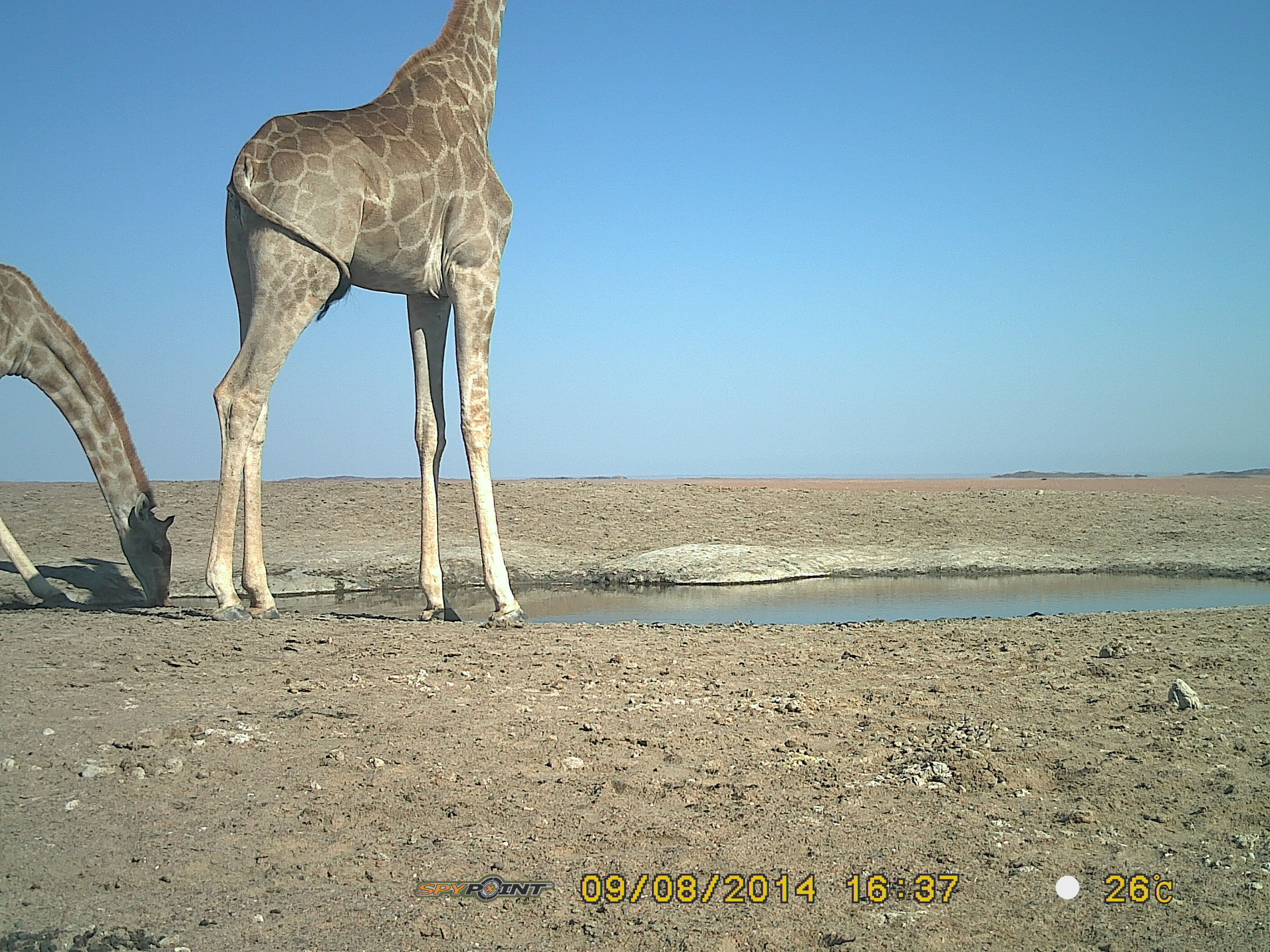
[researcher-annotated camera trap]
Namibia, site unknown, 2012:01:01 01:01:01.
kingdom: Animalia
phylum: Chordata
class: Mammalia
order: Artiodactyla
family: Giraffidae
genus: Giraffa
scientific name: Giraffa camelopardalis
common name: giraffe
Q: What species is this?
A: Giraffa camelopardalis (giraffe).